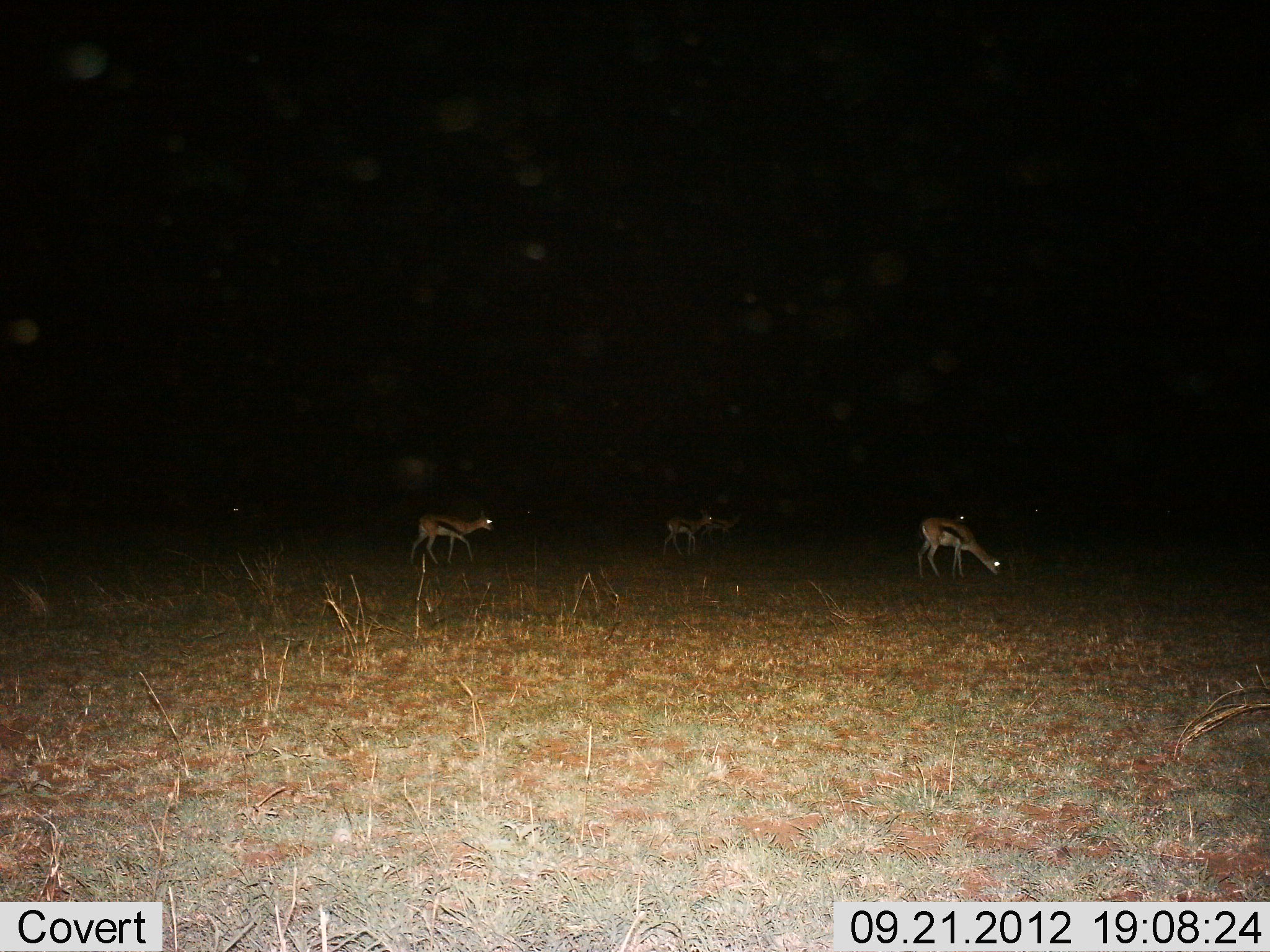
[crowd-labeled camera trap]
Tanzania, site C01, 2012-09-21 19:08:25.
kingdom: Animalia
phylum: Chordata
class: Mammalia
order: Artiodactyla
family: Bovidae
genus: Eudorcas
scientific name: Eudorcas thomsonii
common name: thomson's gazelle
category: gazellethomsons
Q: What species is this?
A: Gazellethomsons (thomson's gazelle) (Eudorcas thomsonii).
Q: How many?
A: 4.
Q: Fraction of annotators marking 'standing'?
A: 40%.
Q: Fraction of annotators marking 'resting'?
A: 0%.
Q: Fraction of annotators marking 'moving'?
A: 50%.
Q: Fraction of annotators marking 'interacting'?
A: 0%.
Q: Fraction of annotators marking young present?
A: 0%.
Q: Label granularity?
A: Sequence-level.